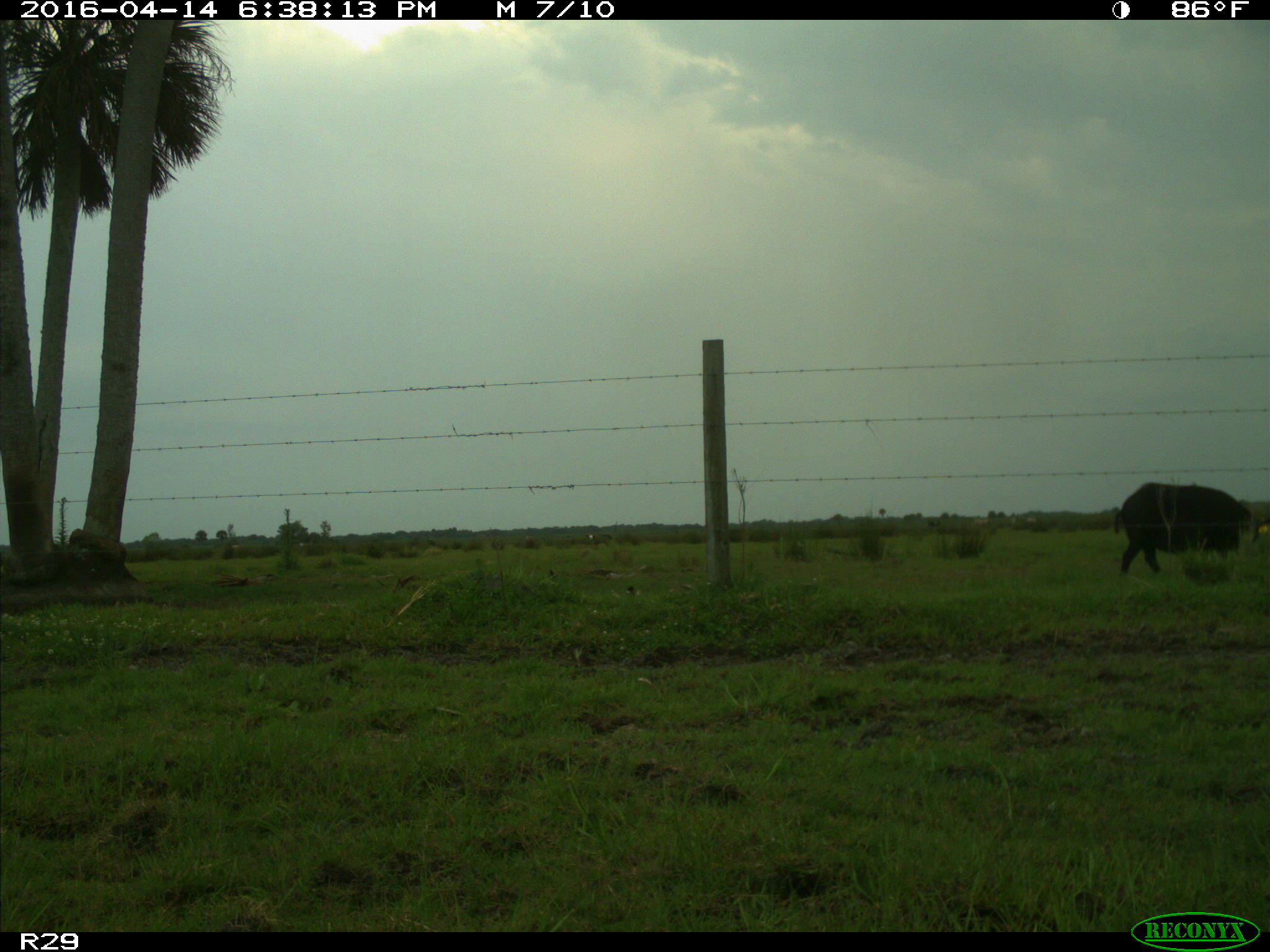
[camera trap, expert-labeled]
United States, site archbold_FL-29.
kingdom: Animalia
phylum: Chordata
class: Mammalia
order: Artiodactyla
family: Suidae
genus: Sus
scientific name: Sus scrofa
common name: wild boar